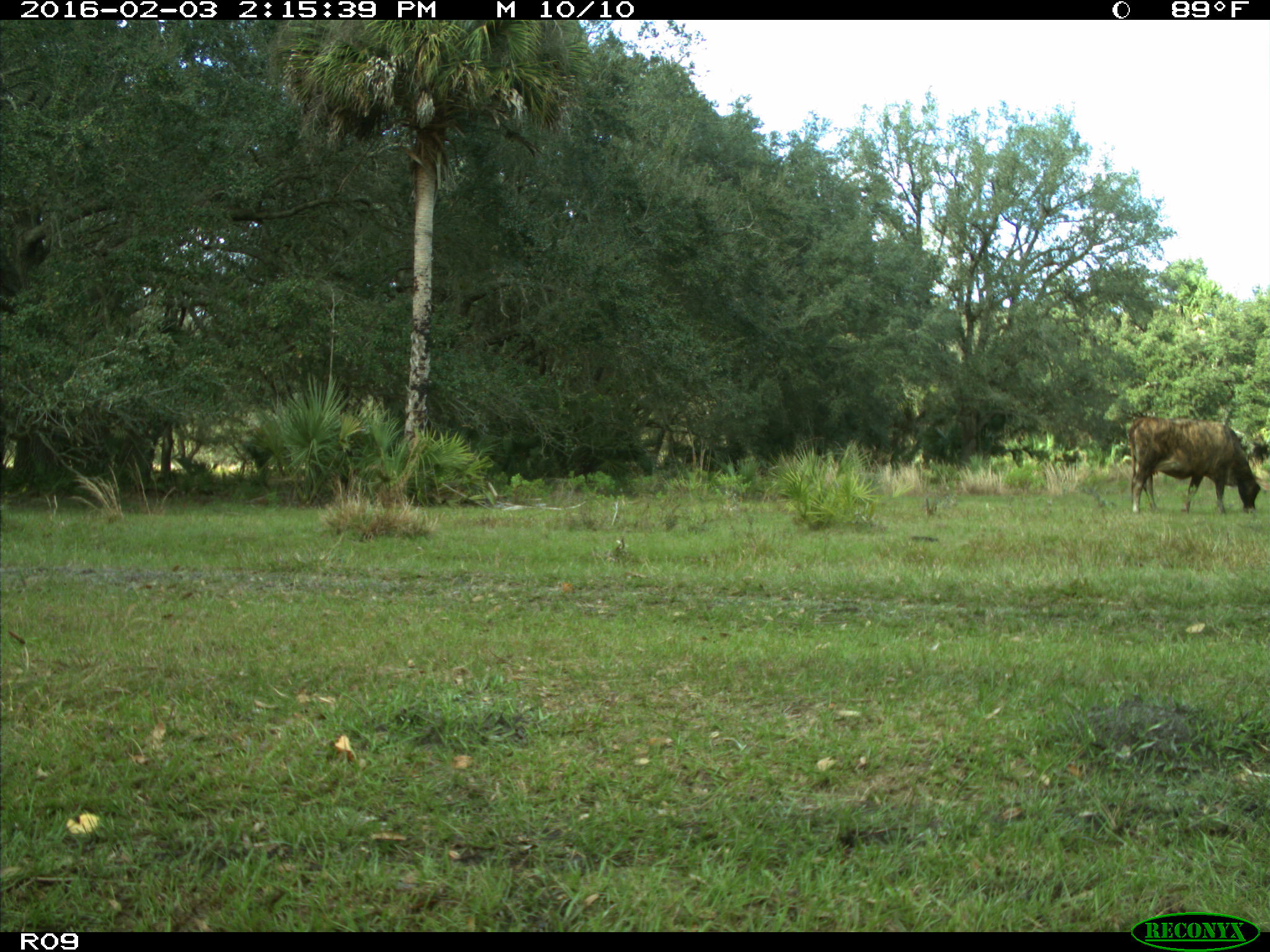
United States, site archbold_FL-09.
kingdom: Animalia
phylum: Chordata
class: Mammalia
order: Artiodactyla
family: Bovidae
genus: Bos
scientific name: Bos taurus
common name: domestic cow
Bos taurus (domestic cow).